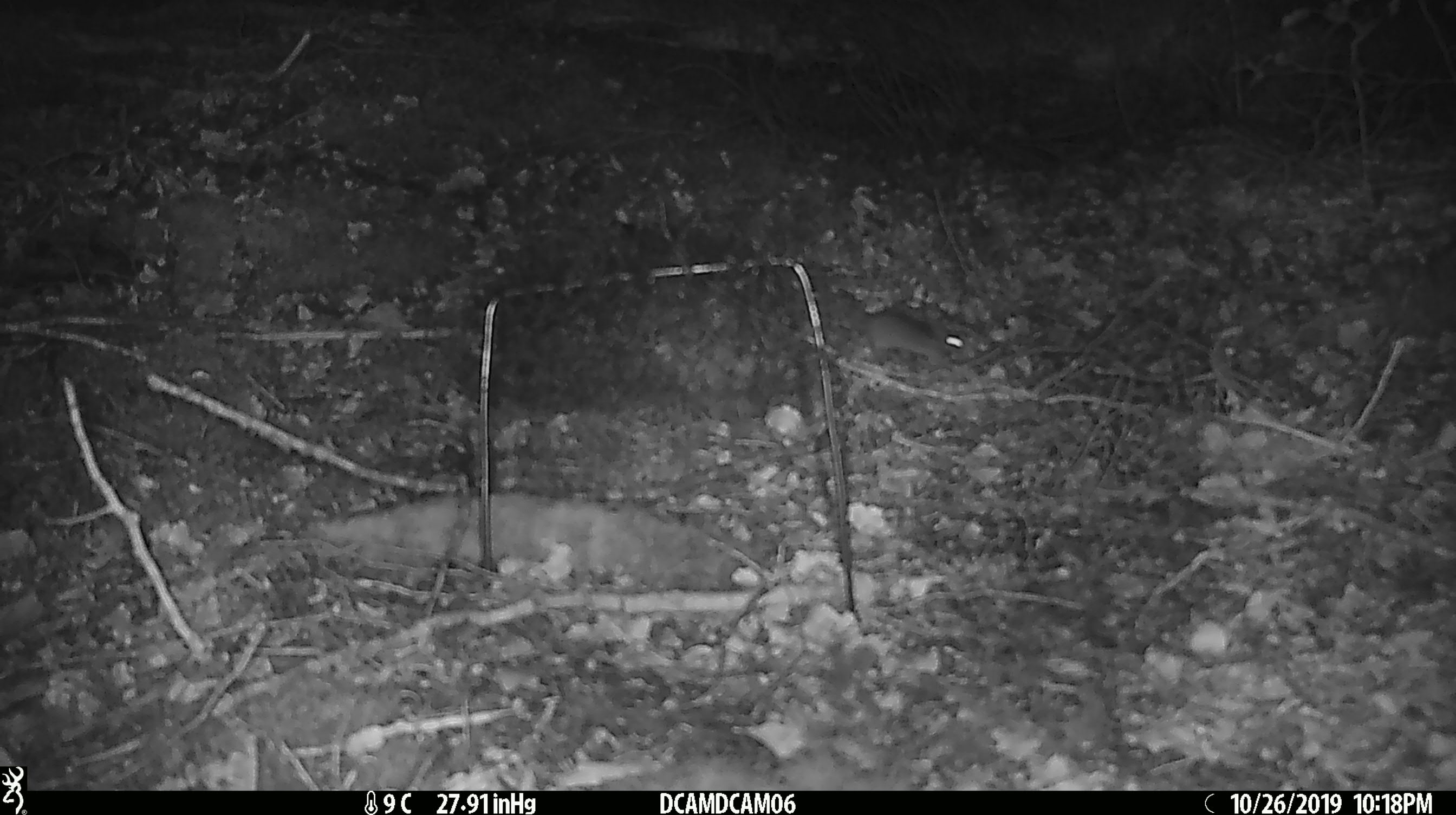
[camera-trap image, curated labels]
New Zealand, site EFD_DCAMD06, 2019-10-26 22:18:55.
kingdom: Animalia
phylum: Chordata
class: Mammalia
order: Rodentia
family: Muridae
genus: Mus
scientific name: Mus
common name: mouse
Mouse (Mus).